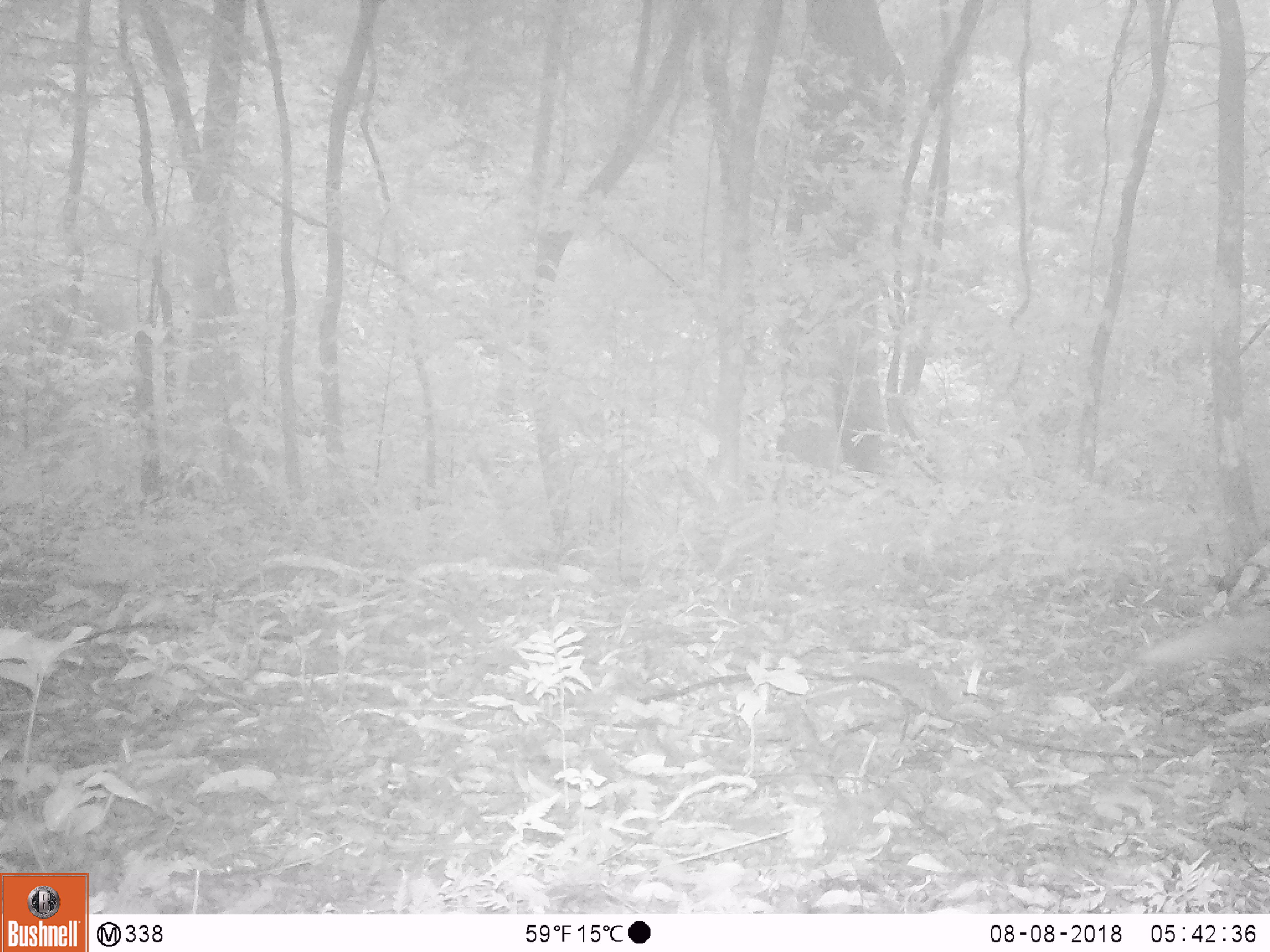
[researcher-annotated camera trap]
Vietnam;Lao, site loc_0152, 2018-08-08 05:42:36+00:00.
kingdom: Animalia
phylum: Chordata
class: Mammalia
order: Carnivora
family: Herpestidae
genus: Urva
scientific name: Urva urva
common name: crab-eating mongoose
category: crab eating mongoose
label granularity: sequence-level